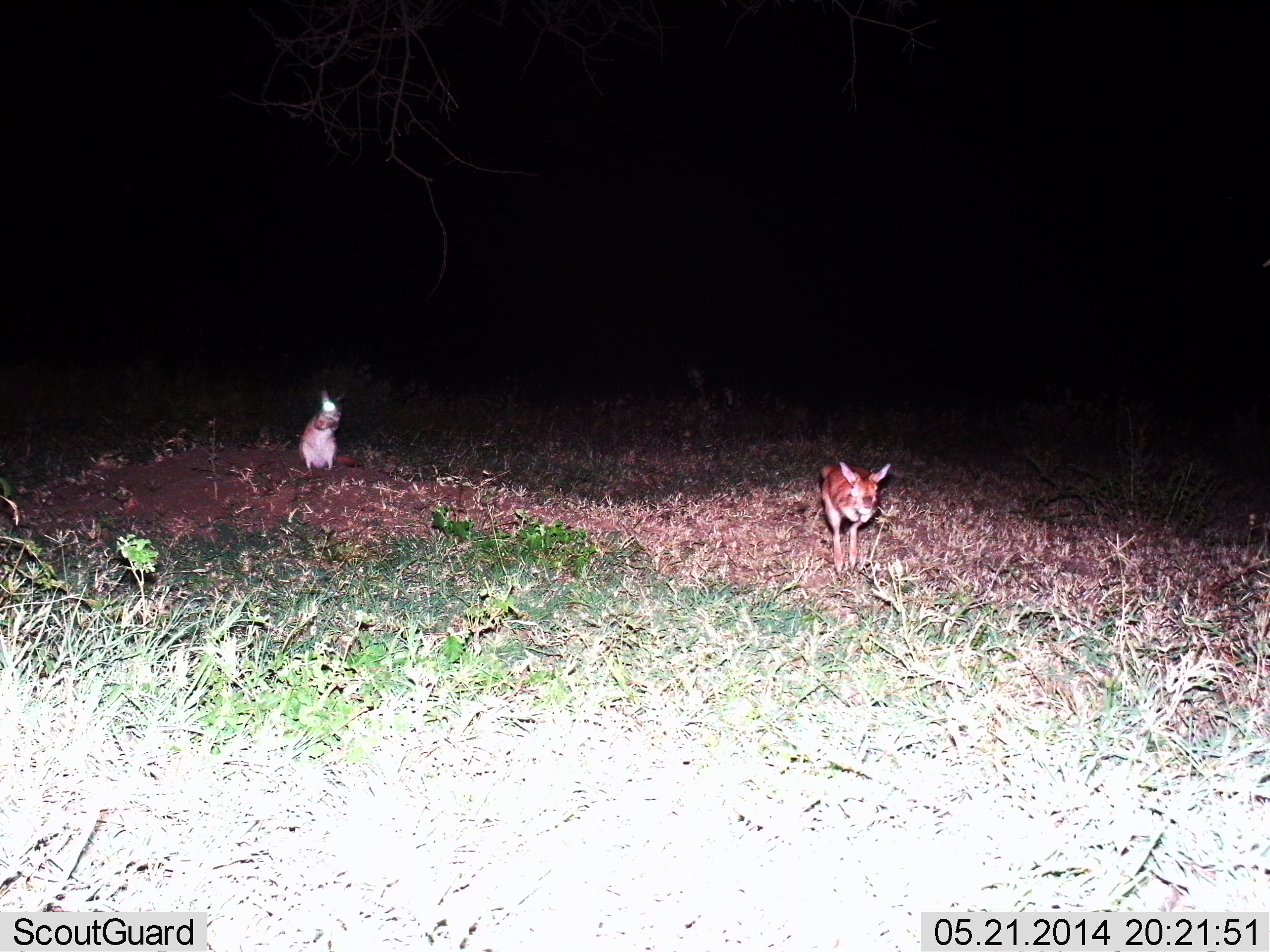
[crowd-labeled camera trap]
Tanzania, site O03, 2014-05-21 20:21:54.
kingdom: Animalia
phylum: Chordata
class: Mammalia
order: Rodentia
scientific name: Rodentia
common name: rodents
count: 2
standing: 60%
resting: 10%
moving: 80%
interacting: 0%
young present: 0%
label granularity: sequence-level